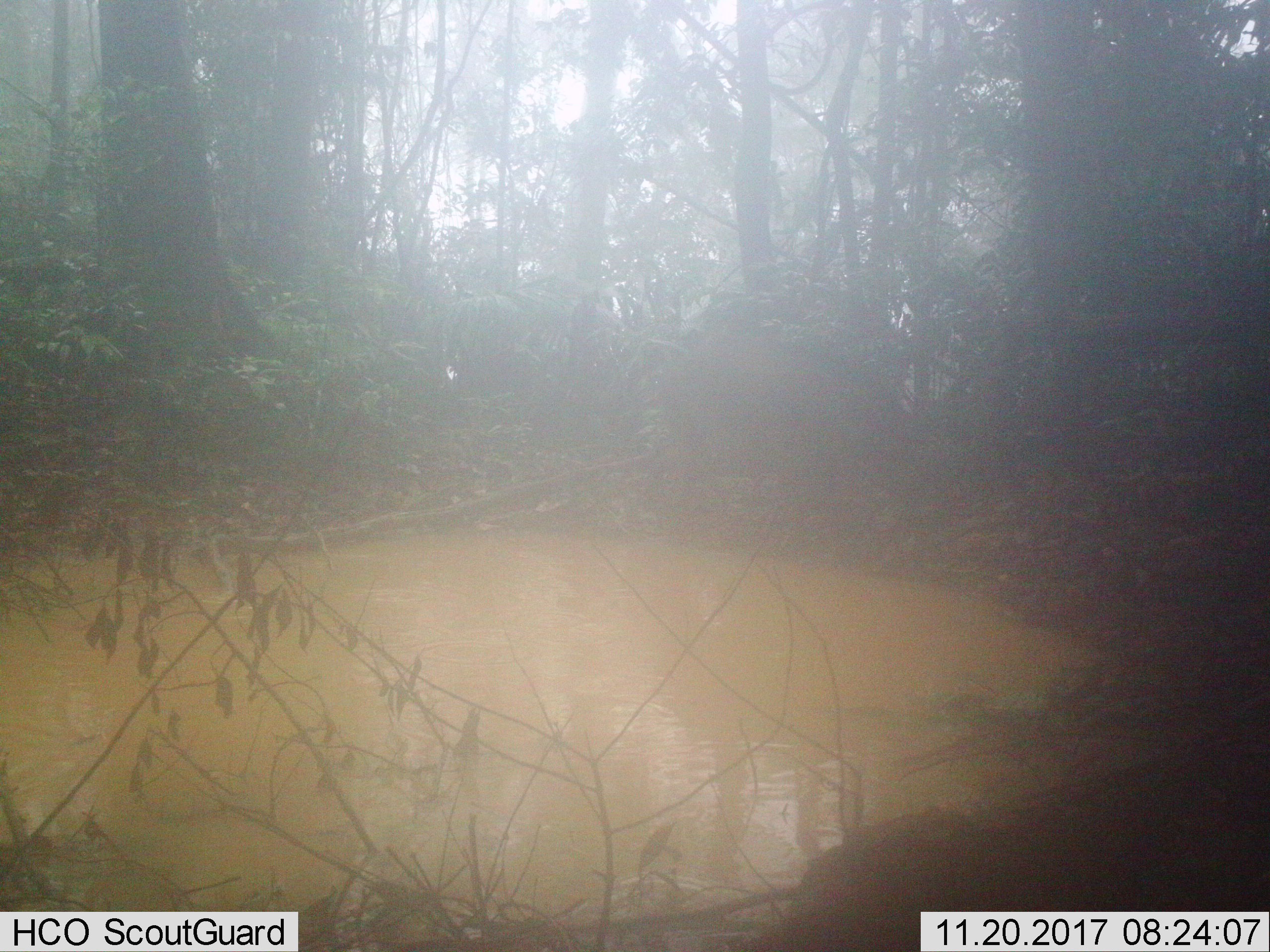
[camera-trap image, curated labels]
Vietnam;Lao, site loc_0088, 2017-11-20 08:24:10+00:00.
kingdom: Animalia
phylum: Chordata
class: Mammalia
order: Artiodactyla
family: Suidae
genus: Sus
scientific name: Sus scrofa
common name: eurasian wild pig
Eurasian wild pig (Sus scrofa). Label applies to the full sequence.